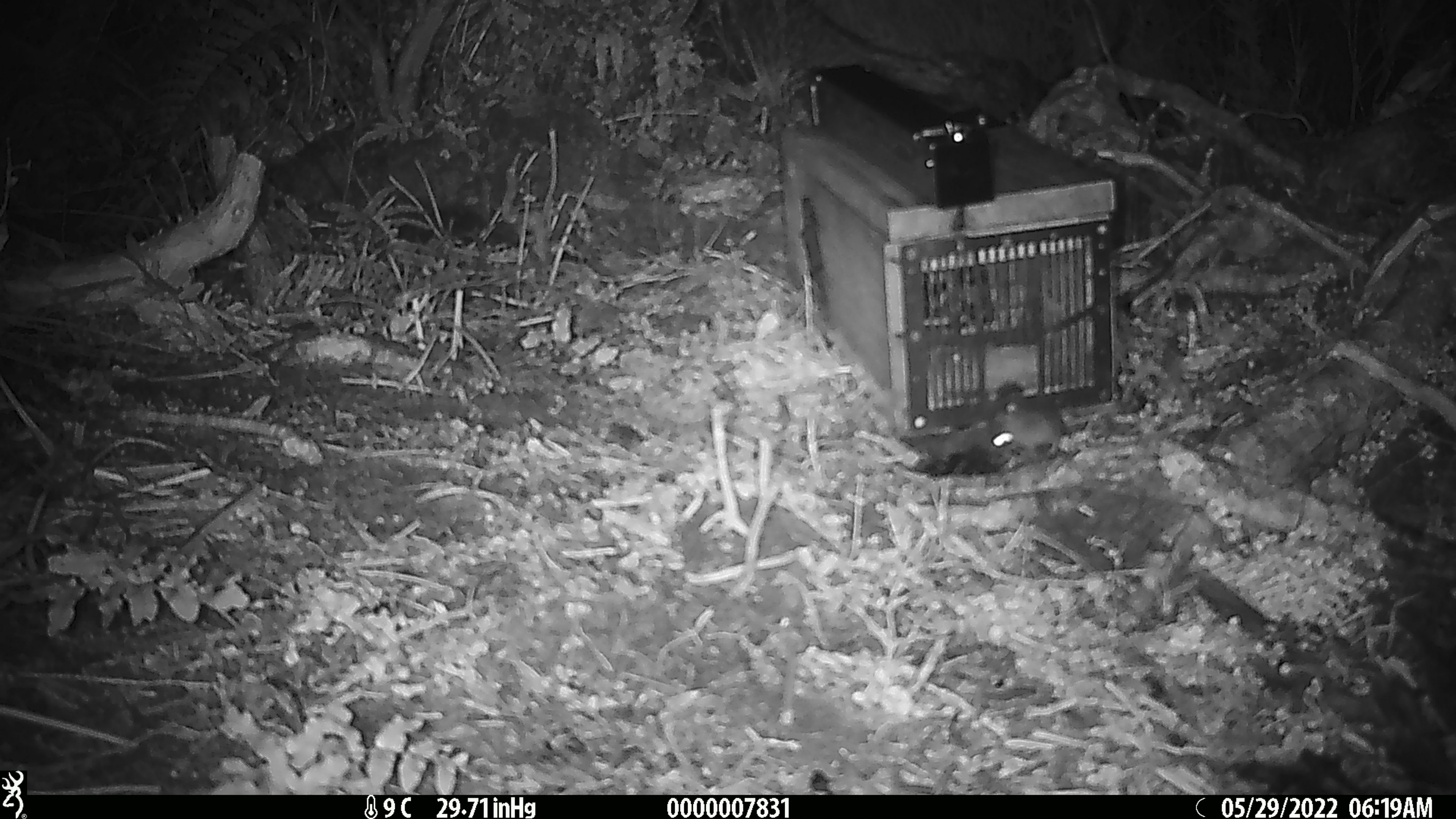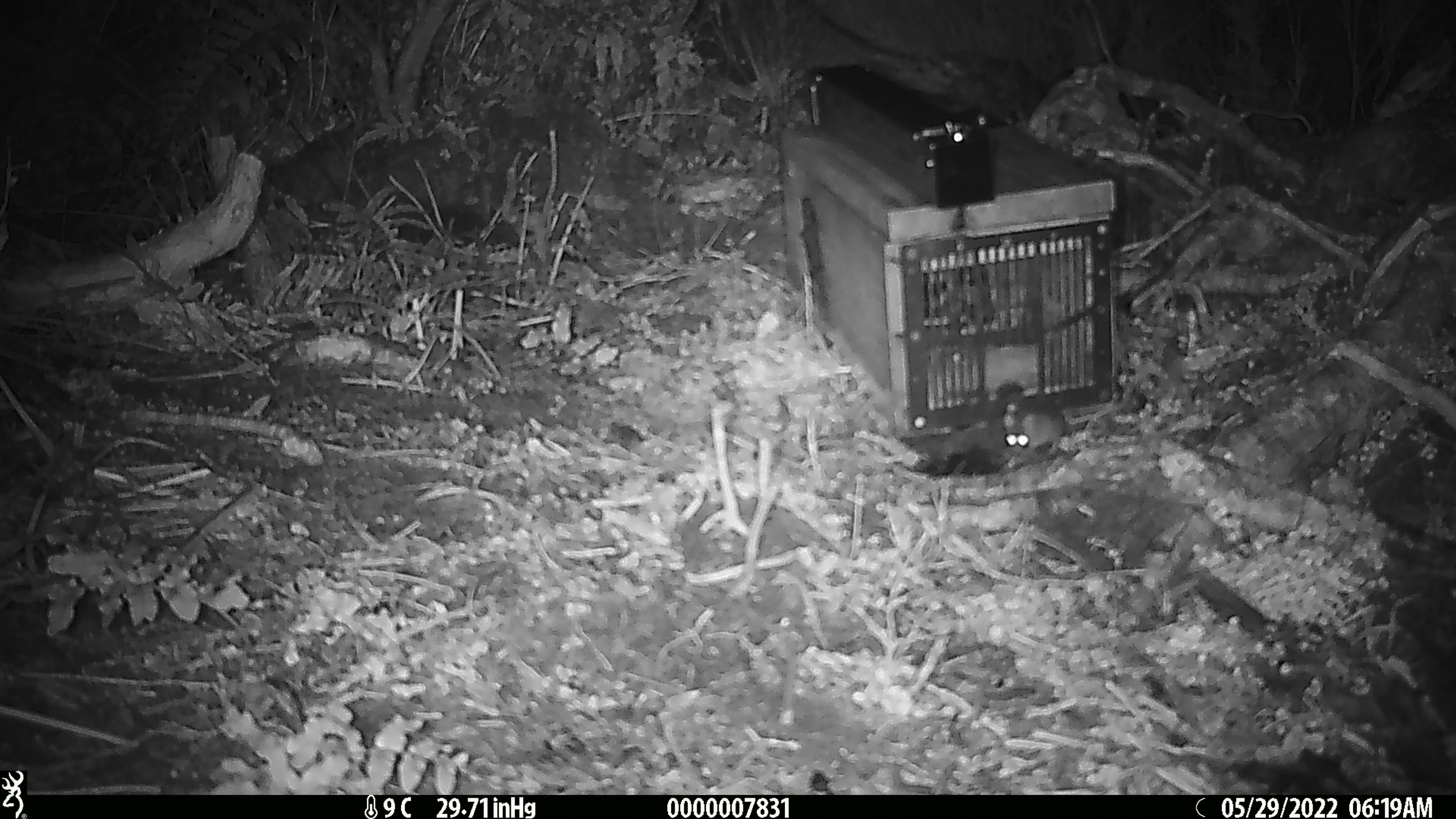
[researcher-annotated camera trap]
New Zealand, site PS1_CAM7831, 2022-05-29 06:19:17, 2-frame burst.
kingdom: Animalia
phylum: Chordata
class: Mammalia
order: Rodentia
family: Muridae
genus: Mus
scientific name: Mus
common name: mouse